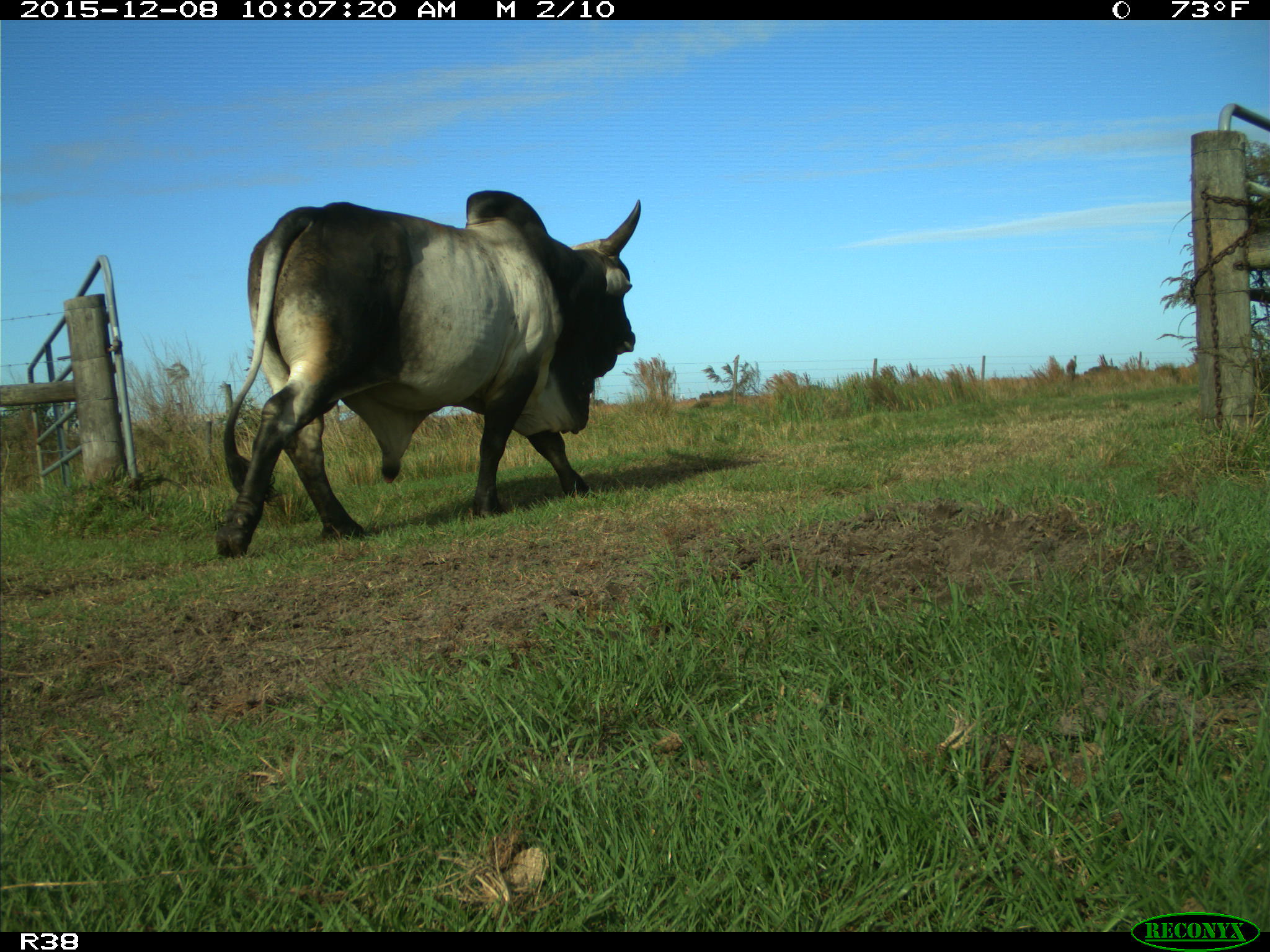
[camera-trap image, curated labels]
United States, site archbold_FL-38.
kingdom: Animalia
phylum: Chordata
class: Mammalia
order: Artiodactyla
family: Bovidae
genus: Bos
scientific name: Bos taurus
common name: domestic cow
Bos taurus (domestic cow).